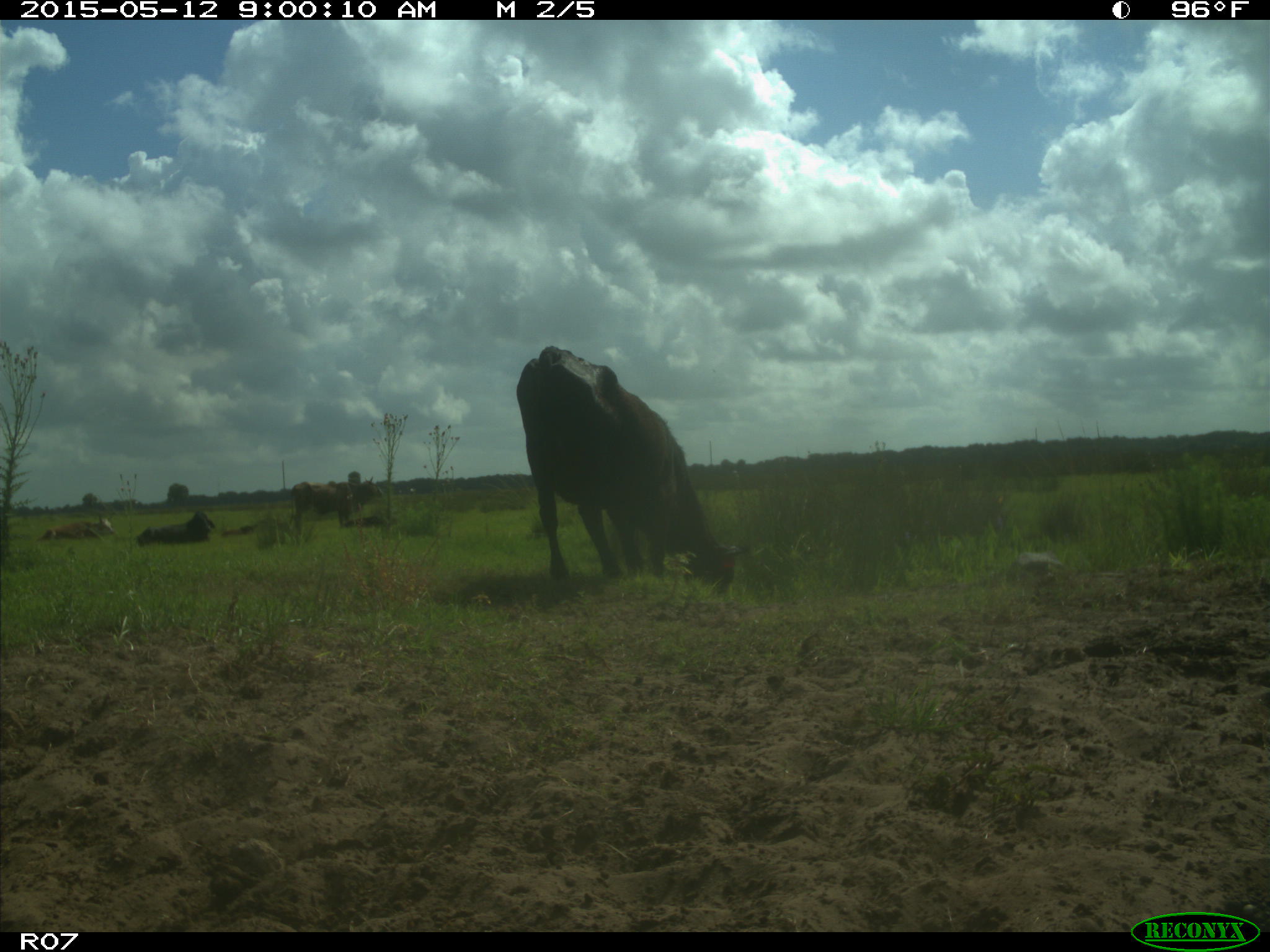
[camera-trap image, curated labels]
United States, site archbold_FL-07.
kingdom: Animalia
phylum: Chordata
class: Mammalia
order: Artiodactyla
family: Bovidae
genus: Bos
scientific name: Bos taurus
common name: domestic cow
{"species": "Bos taurus (domestic cow)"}